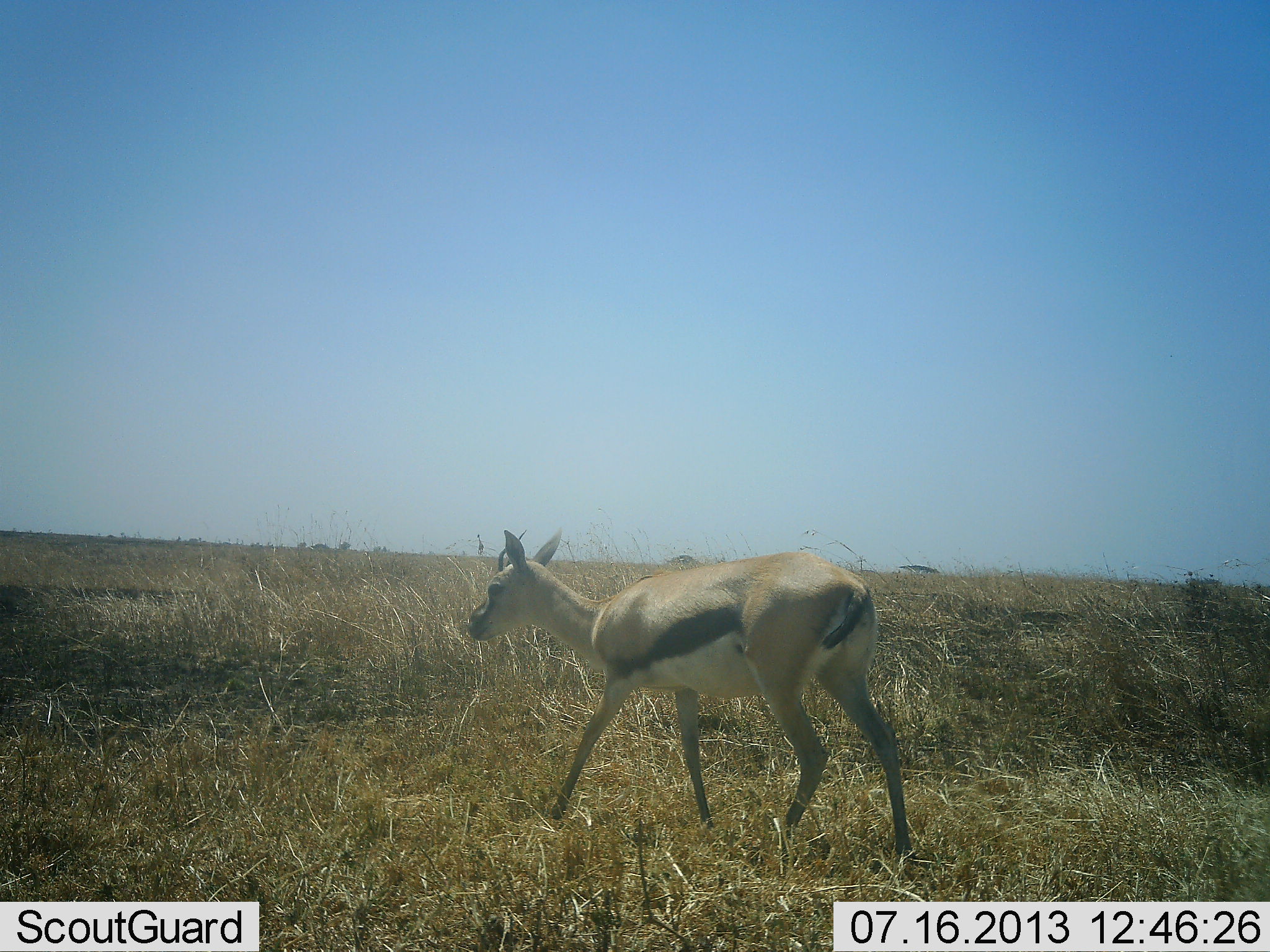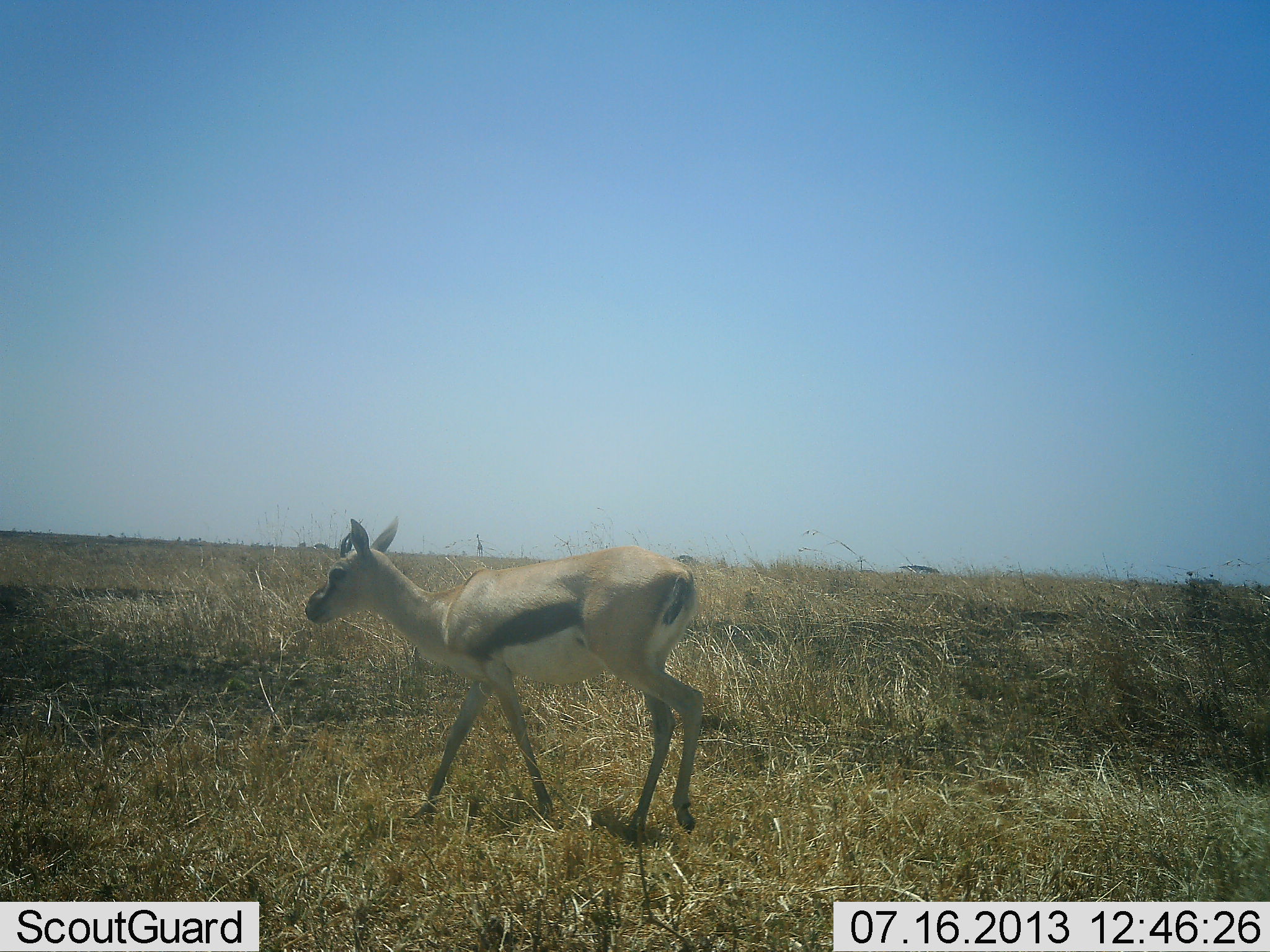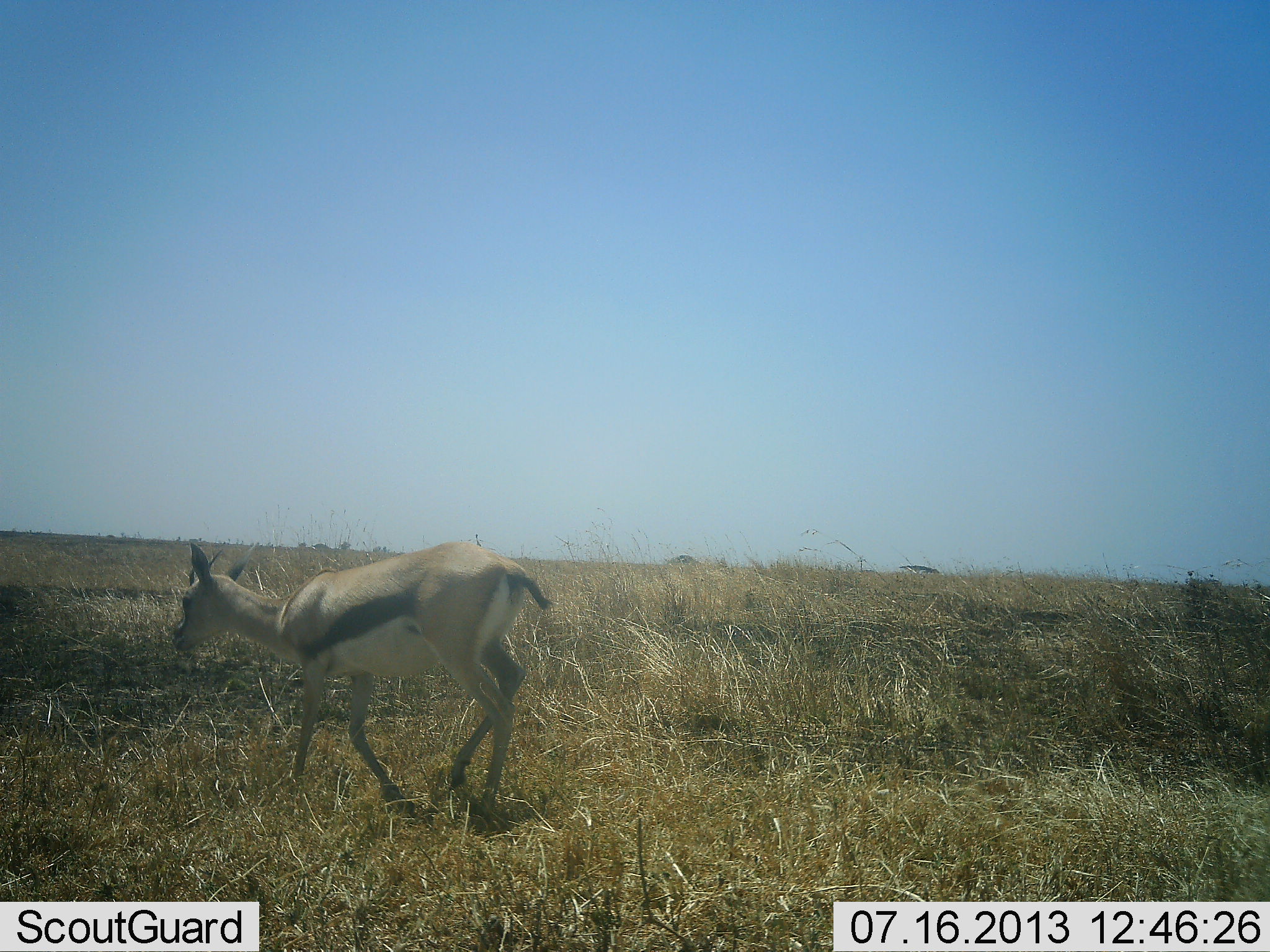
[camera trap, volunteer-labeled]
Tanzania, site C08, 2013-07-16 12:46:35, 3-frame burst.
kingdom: Animalia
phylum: Chordata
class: Mammalia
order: Artiodactyla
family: Bovidae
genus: Eudorcas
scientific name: Eudorcas thomsonii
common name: thomson's gazelle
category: gazellethomsons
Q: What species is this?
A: Gazellethomsons (thomson's gazelle) (Eudorcas thomsonii).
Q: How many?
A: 1.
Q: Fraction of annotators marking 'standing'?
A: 20%.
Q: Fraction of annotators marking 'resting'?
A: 0%.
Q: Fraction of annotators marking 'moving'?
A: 100%.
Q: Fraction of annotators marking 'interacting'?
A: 0%.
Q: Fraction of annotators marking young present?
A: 0%.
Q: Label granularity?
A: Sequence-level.